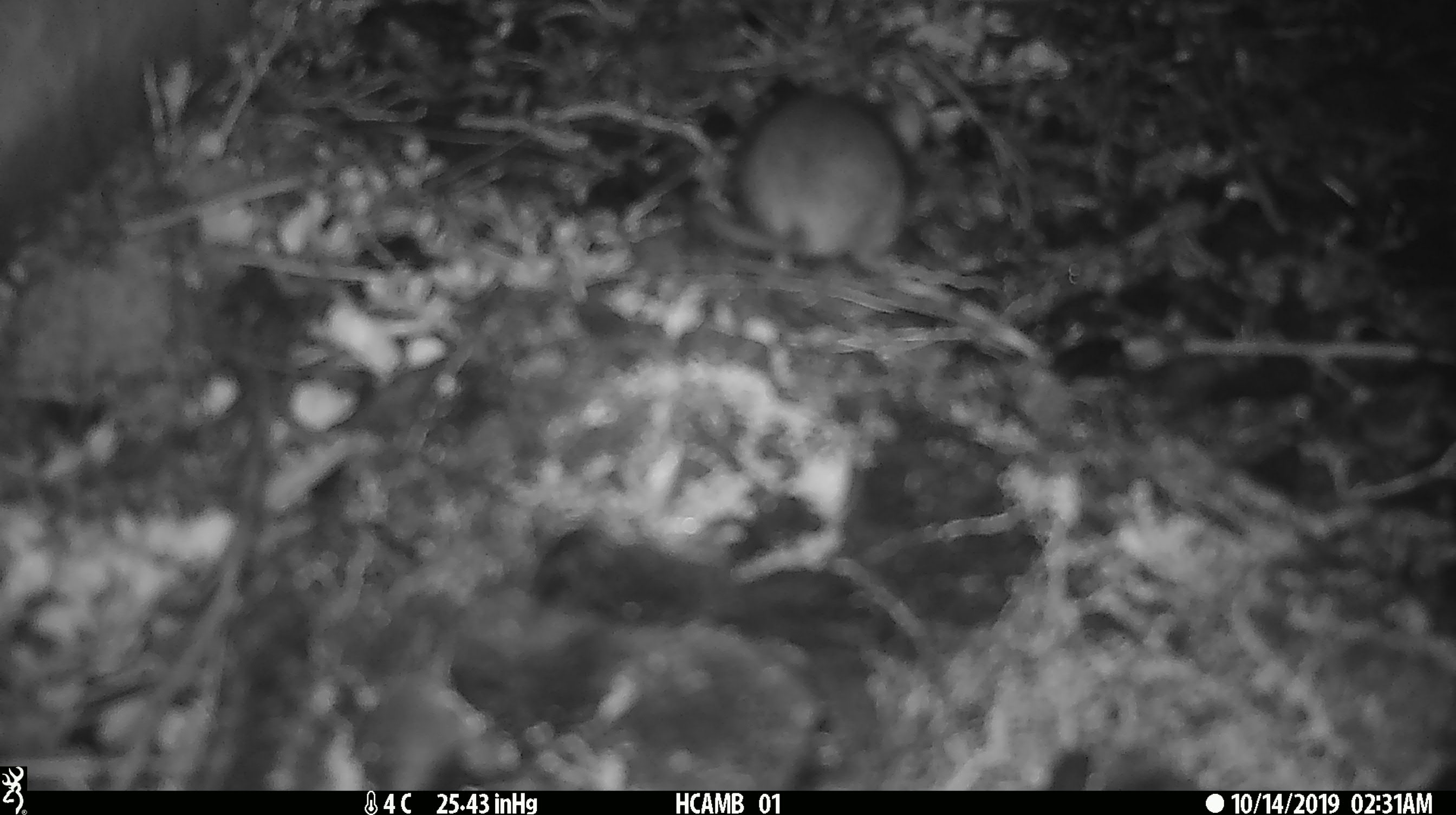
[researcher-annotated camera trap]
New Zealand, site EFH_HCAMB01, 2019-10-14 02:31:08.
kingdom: Animalia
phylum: Chordata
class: Mammalia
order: Rodentia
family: Muridae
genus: Mus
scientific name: Mus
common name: mouse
Mouse (Mus).